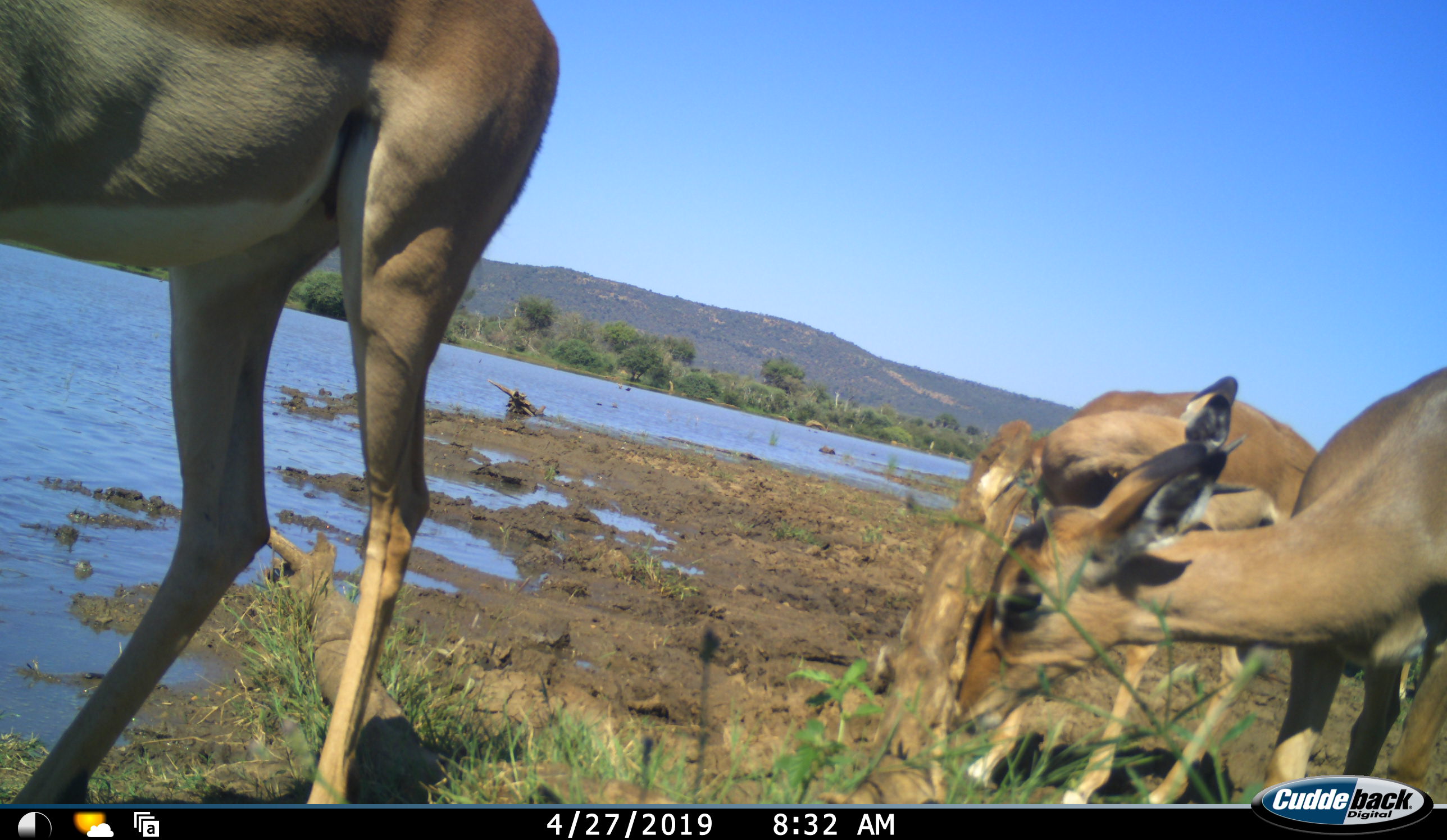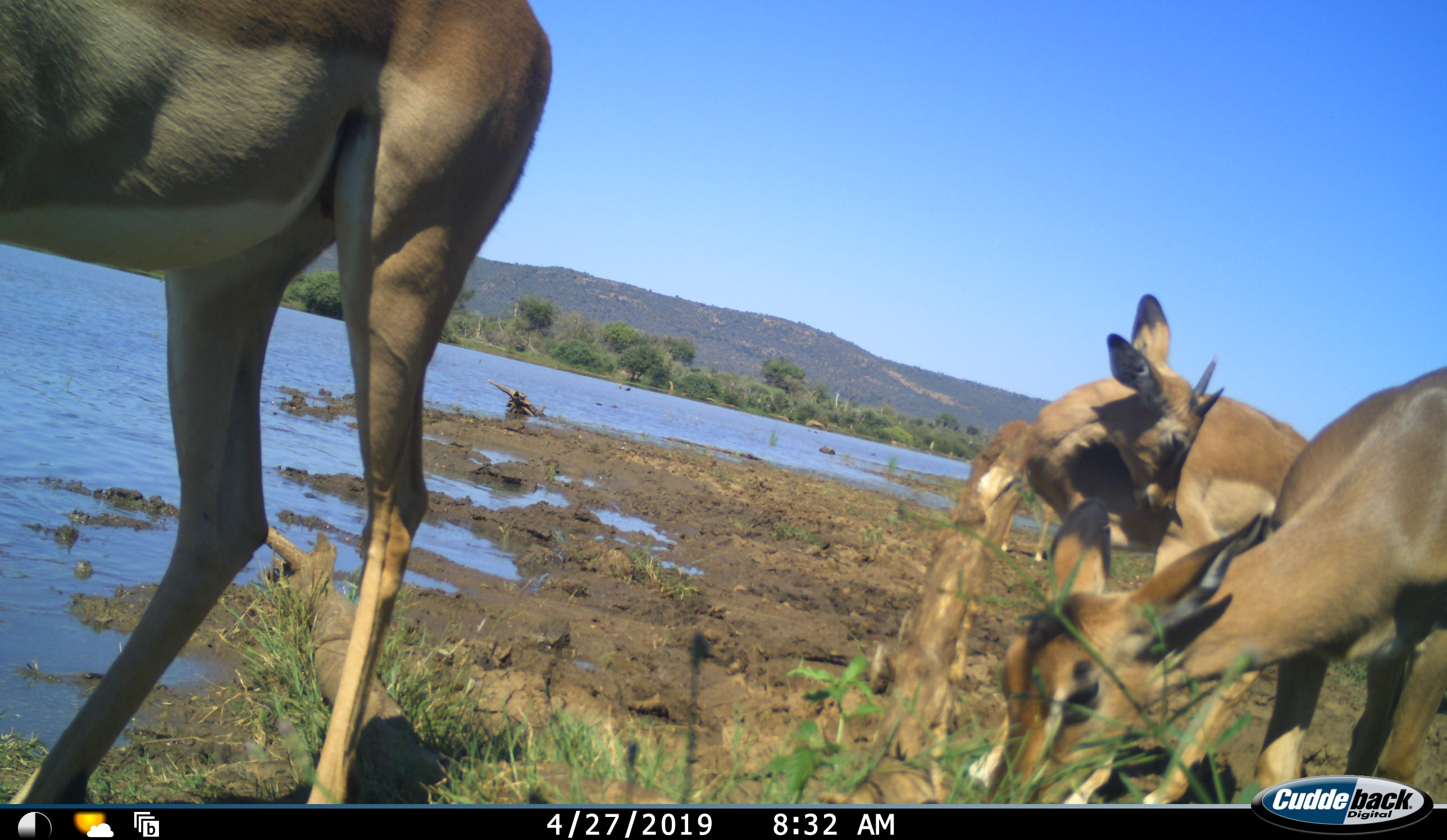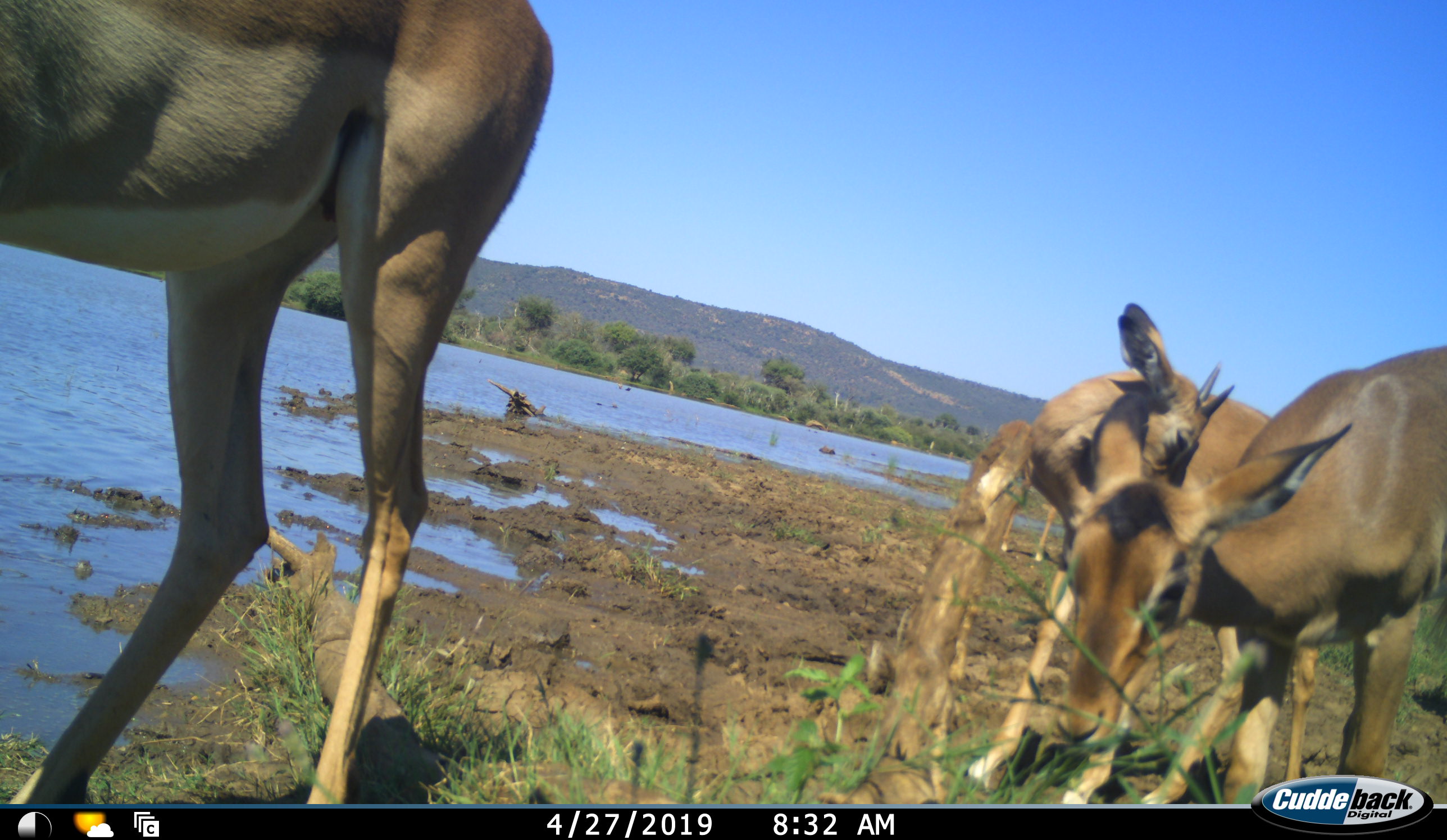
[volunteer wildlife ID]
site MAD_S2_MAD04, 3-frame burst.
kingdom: Animalia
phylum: Chordata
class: Mammalia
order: Artiodactyla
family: Bovidae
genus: Aepyceros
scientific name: Aepyceros melampus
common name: impala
Impala (Aepyceros melampus), count 3. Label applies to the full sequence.